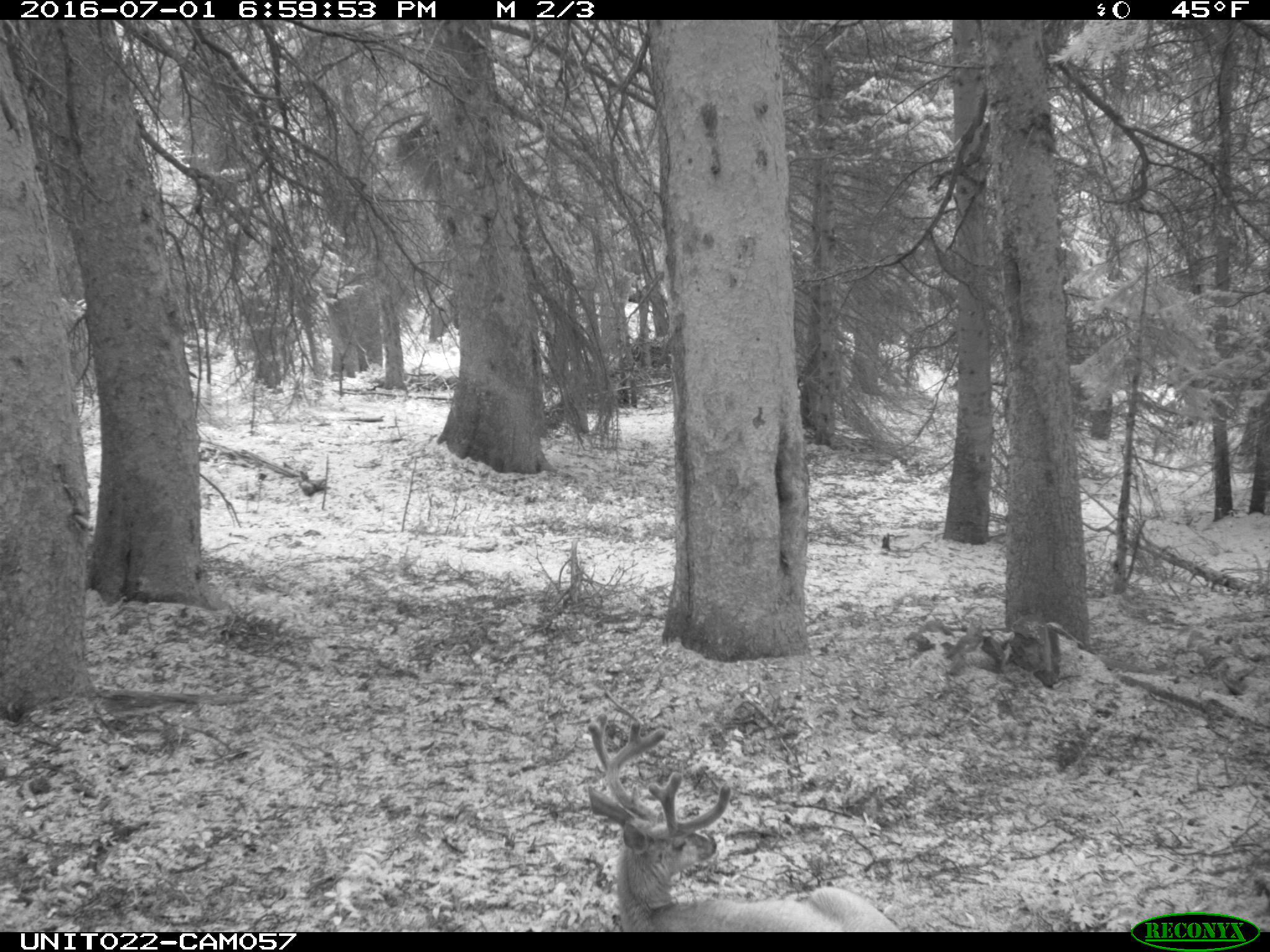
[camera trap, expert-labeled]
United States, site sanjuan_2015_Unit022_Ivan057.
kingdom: Animalia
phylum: Chordata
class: Mammalia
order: Artiodactyla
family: Cervidae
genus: Odocoileus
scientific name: Odocoileus hemionus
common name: mule deer